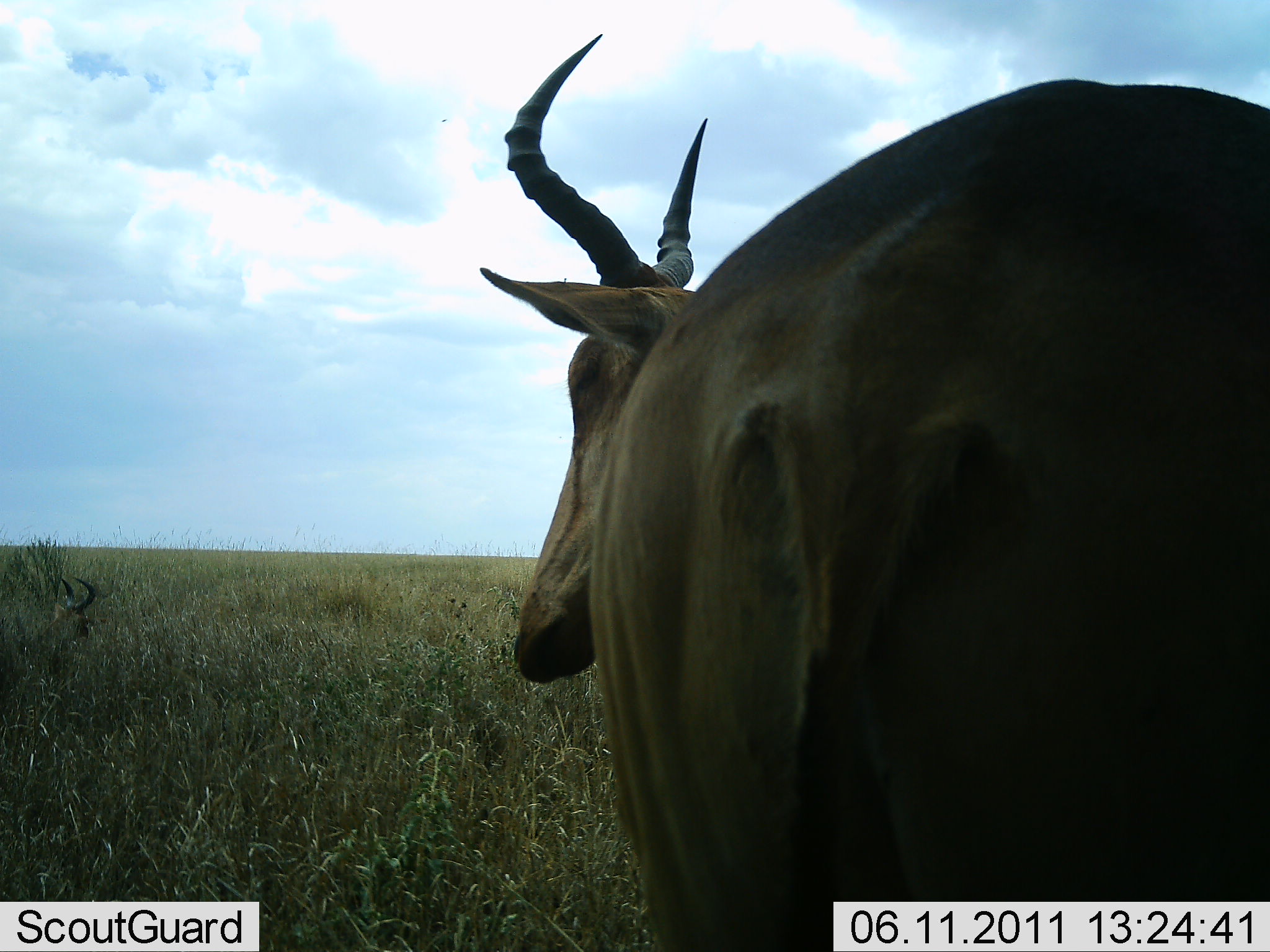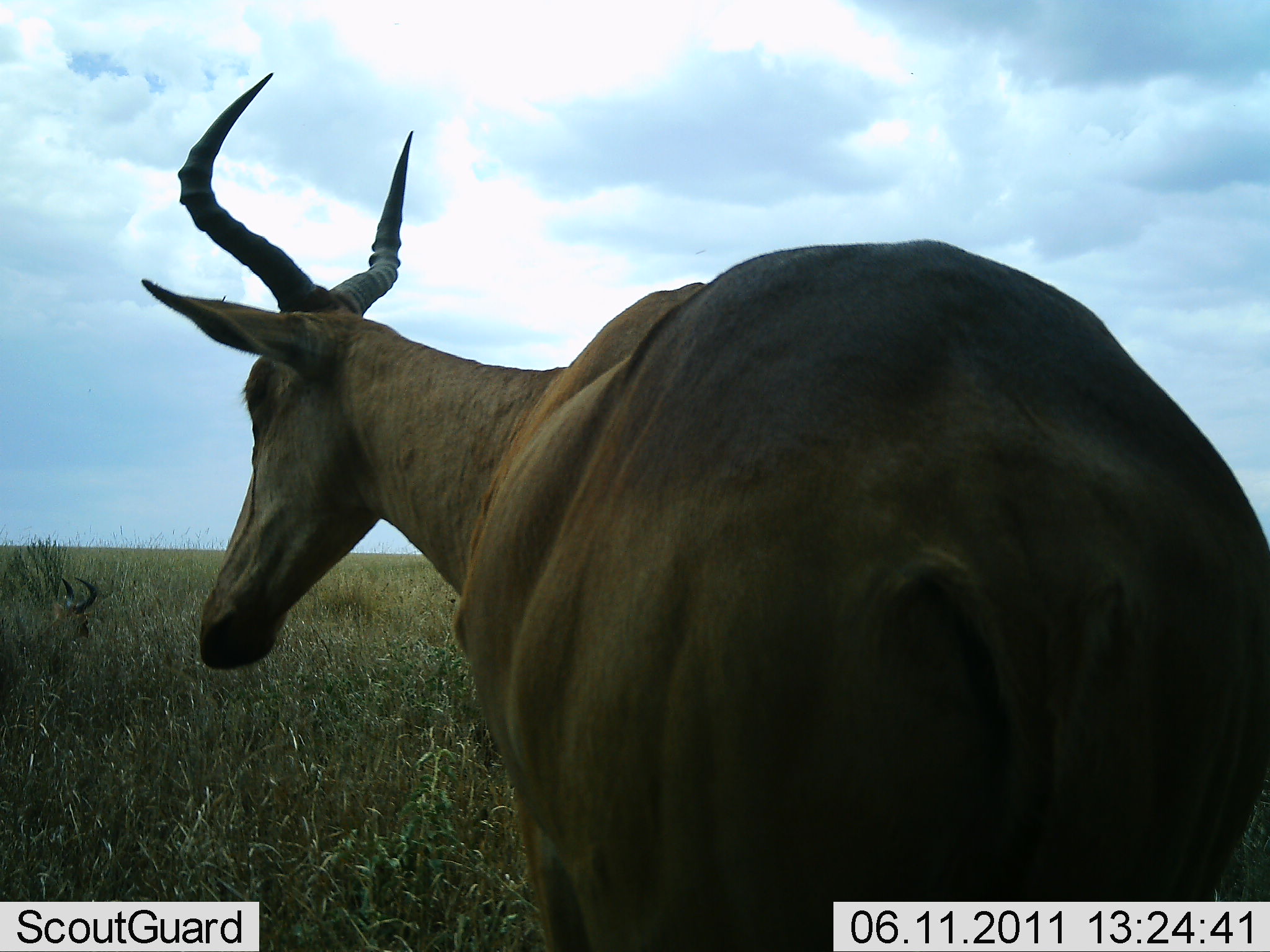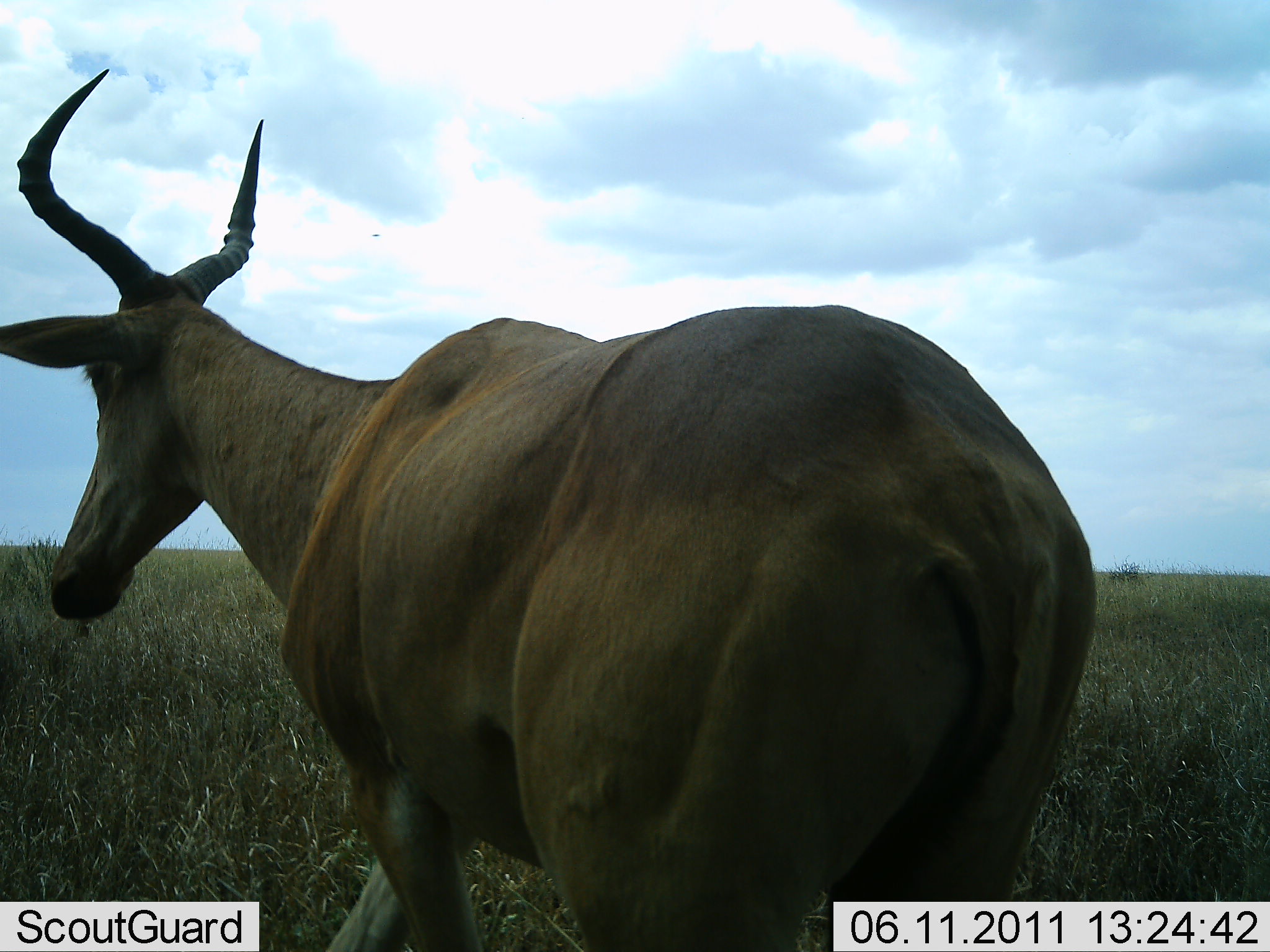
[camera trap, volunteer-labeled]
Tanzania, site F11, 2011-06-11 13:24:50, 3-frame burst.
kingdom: Animalia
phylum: Chordata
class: Mammalia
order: Artiodactyla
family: Bovidae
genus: Alcelaphus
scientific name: Alcelaphus buselaphus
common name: hartebeest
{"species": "hartebeest (Alcelaphus buselaphus)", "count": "1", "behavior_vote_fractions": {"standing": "30%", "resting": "40%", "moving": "80%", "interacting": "0%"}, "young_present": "0%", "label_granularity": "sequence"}